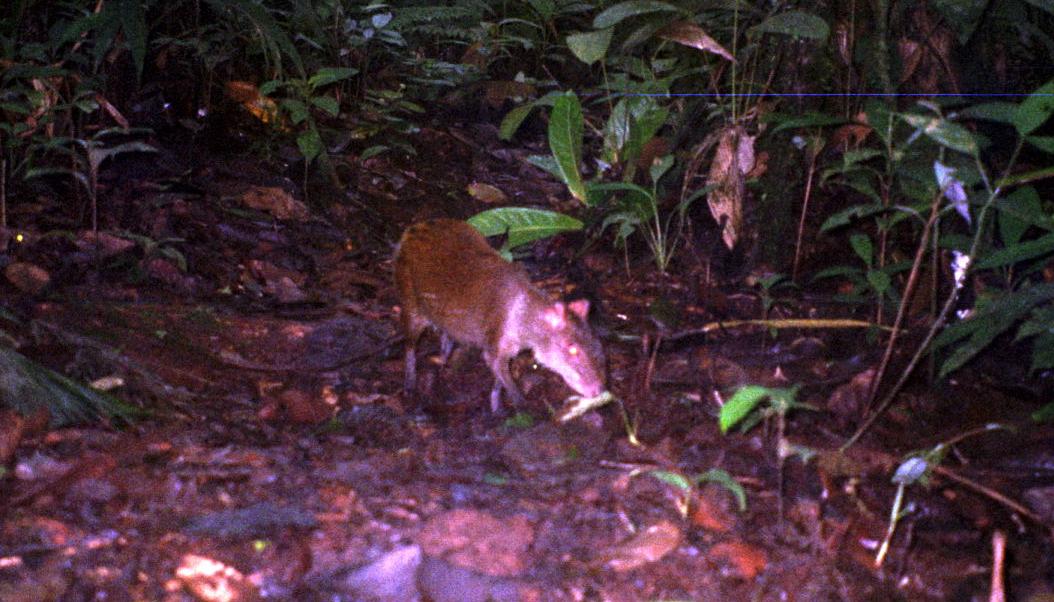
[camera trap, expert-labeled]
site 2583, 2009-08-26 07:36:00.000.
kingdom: Animalia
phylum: Chordata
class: Mammalia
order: Rodentia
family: Dasyproctidae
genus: Dasyprocta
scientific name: Dasyprocta punctata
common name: central american agouti